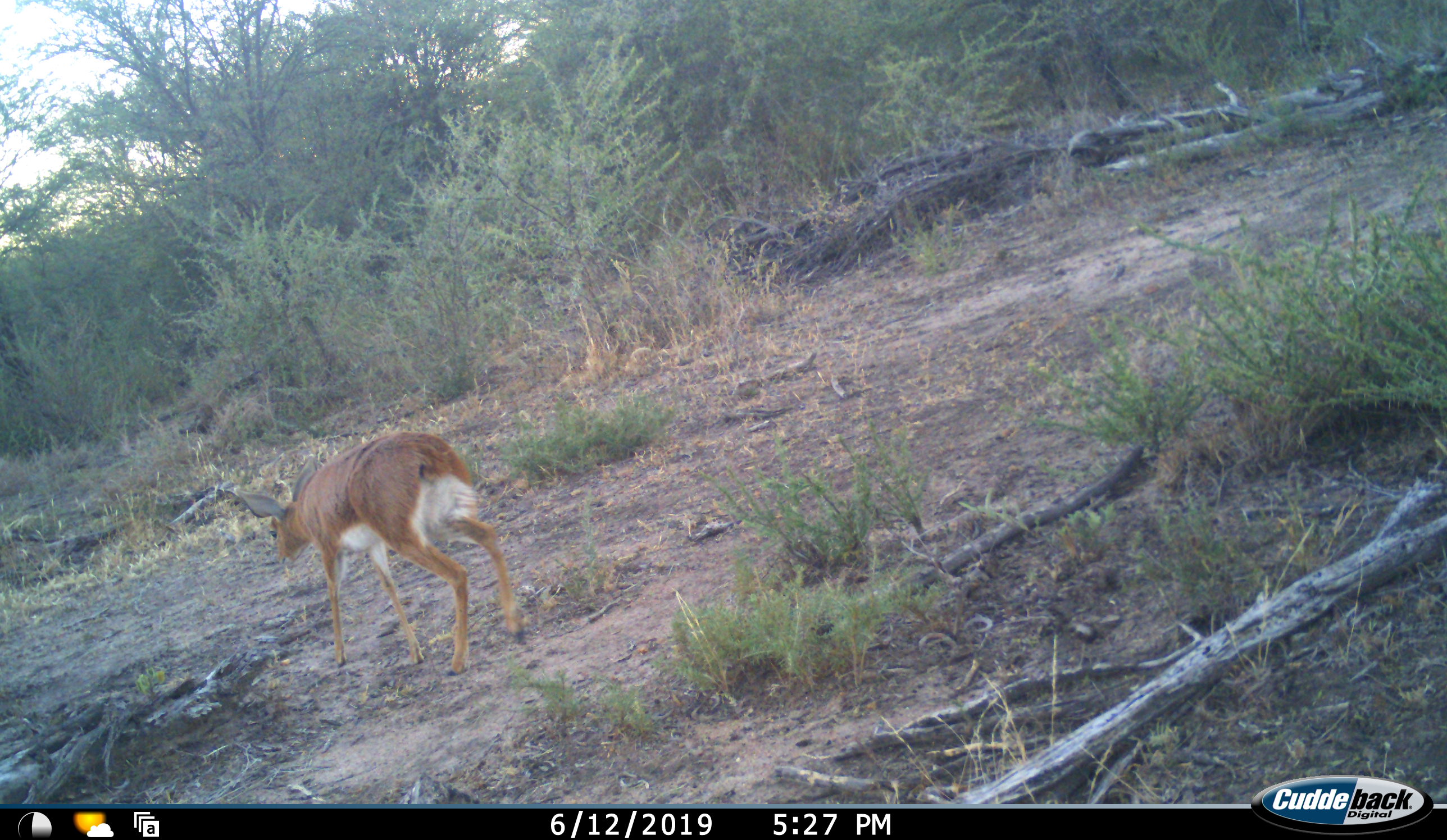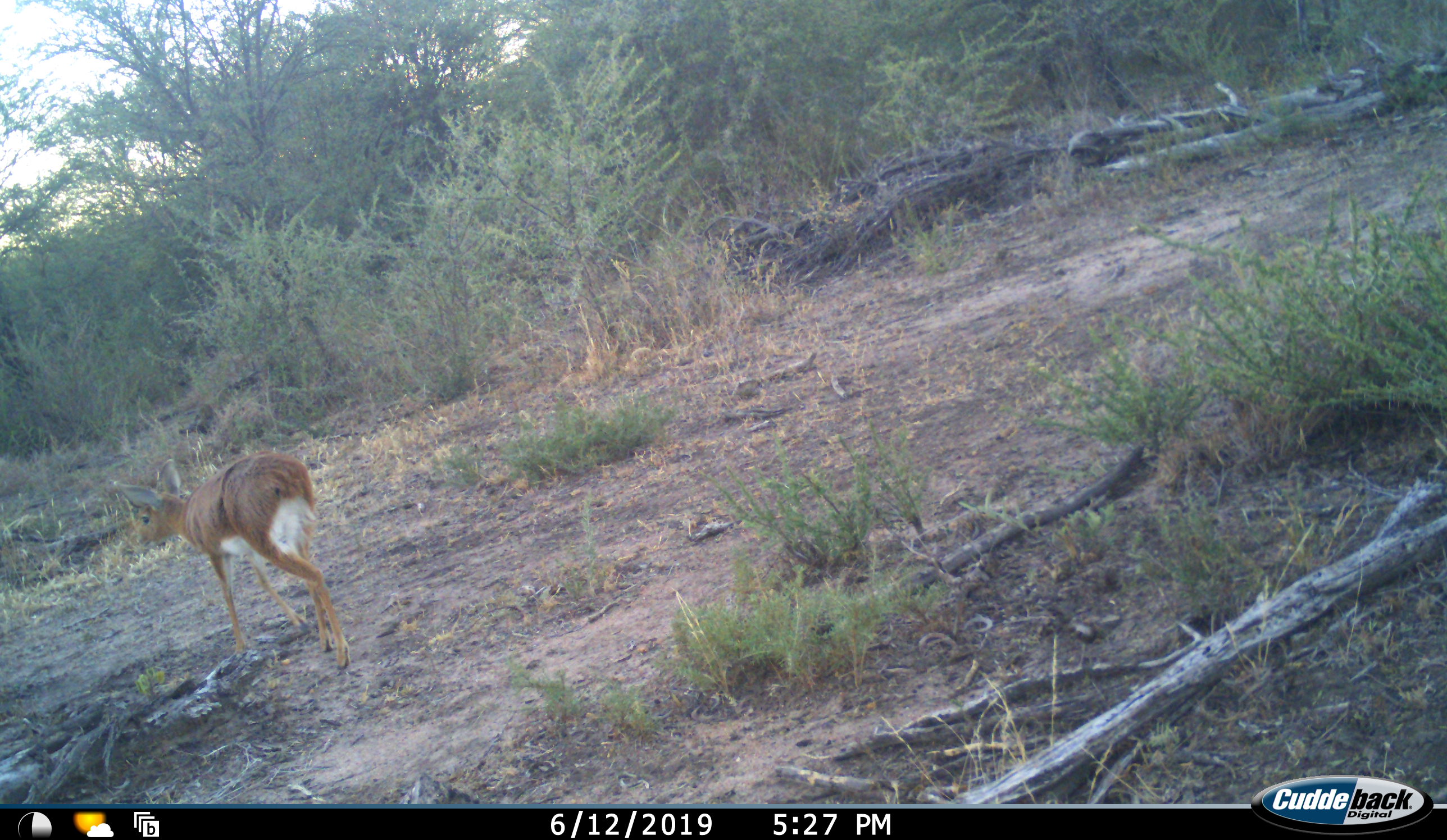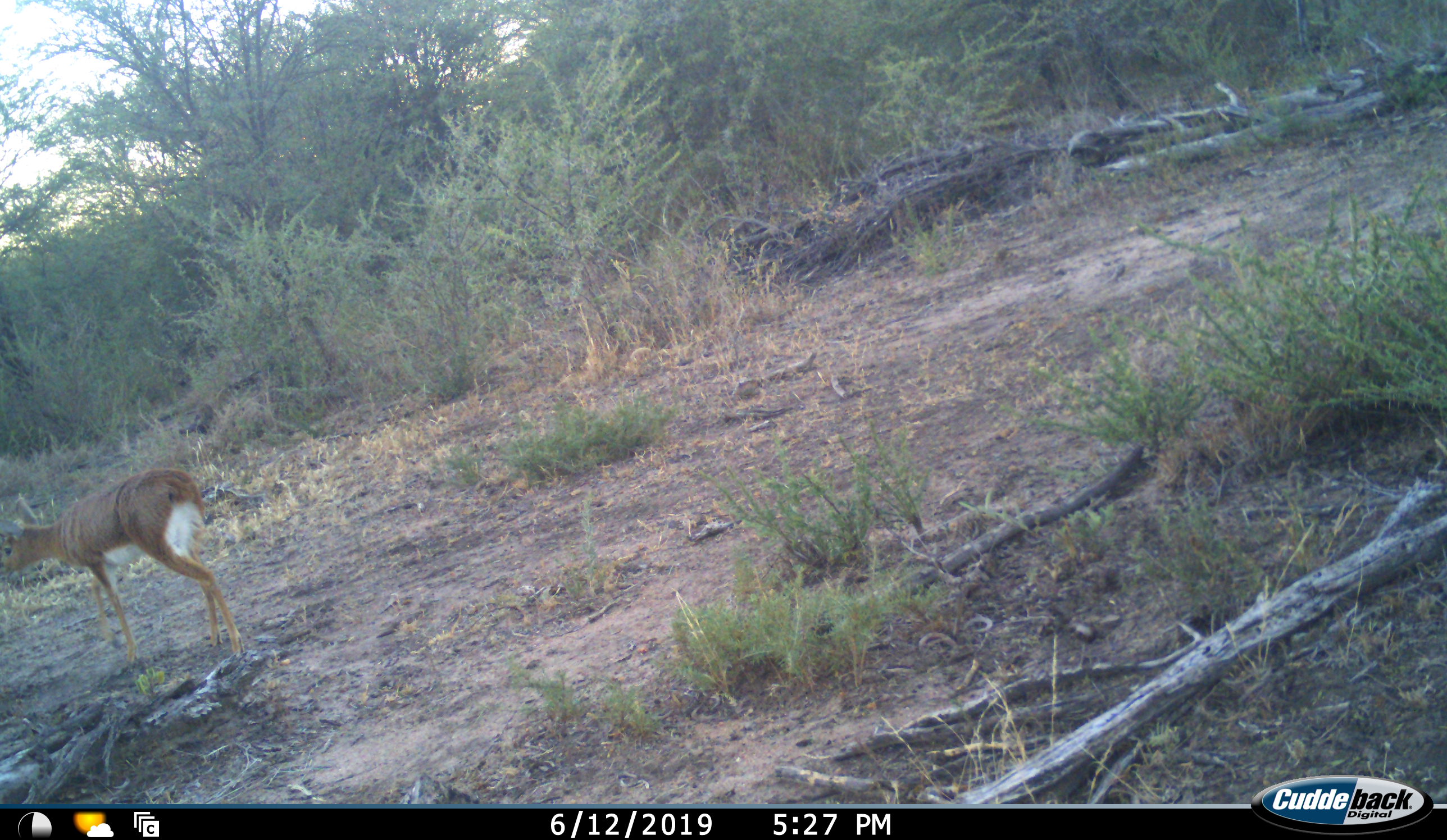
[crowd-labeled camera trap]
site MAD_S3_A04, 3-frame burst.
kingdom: Animalia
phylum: Chordata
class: Mammalia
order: Artiodactyla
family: Bovidae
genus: Raphicerus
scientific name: Raphicerus campestris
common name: steenbok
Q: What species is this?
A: Steenbok (Raphicerus campestris).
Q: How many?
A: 1.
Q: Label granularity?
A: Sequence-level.